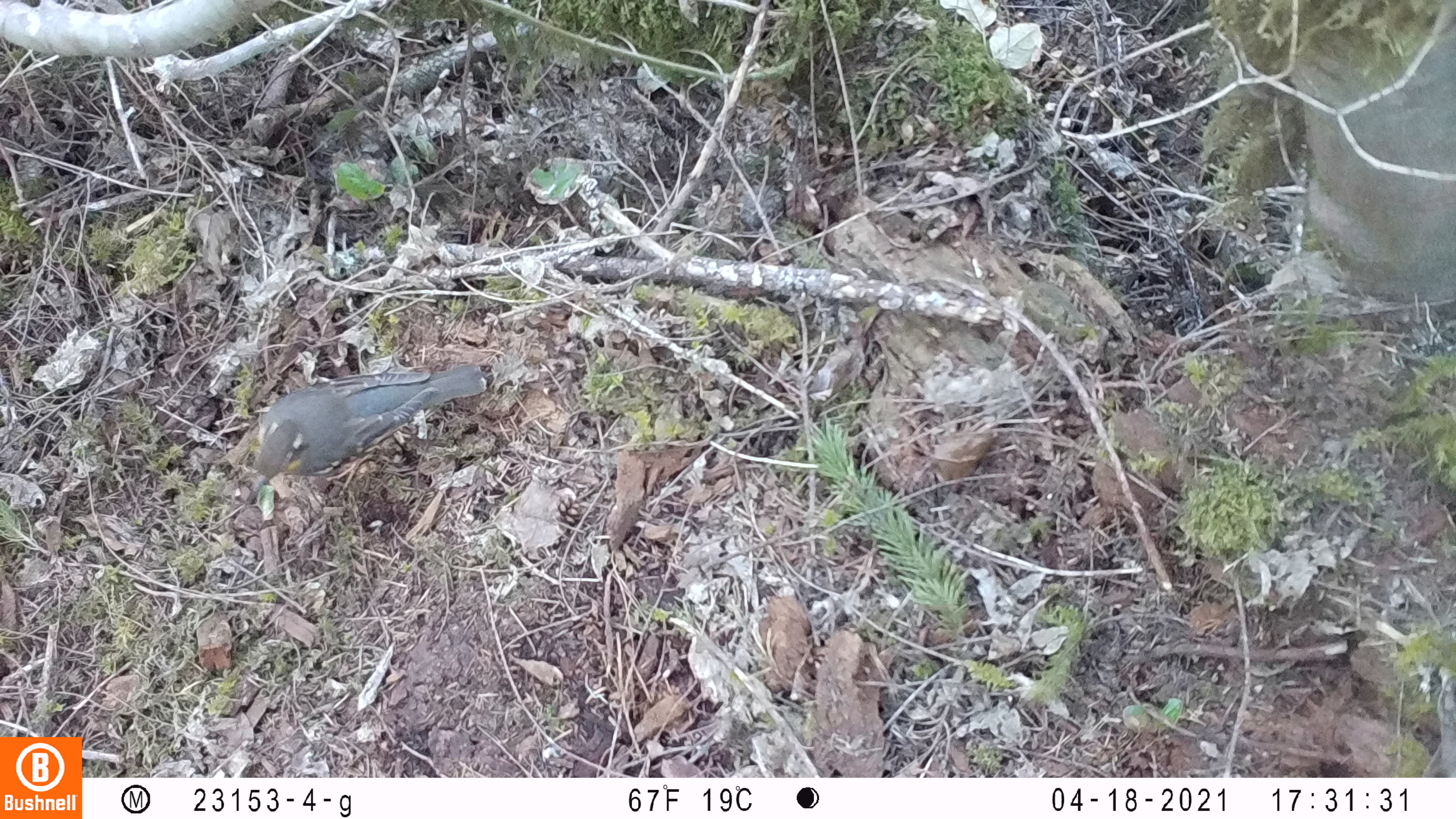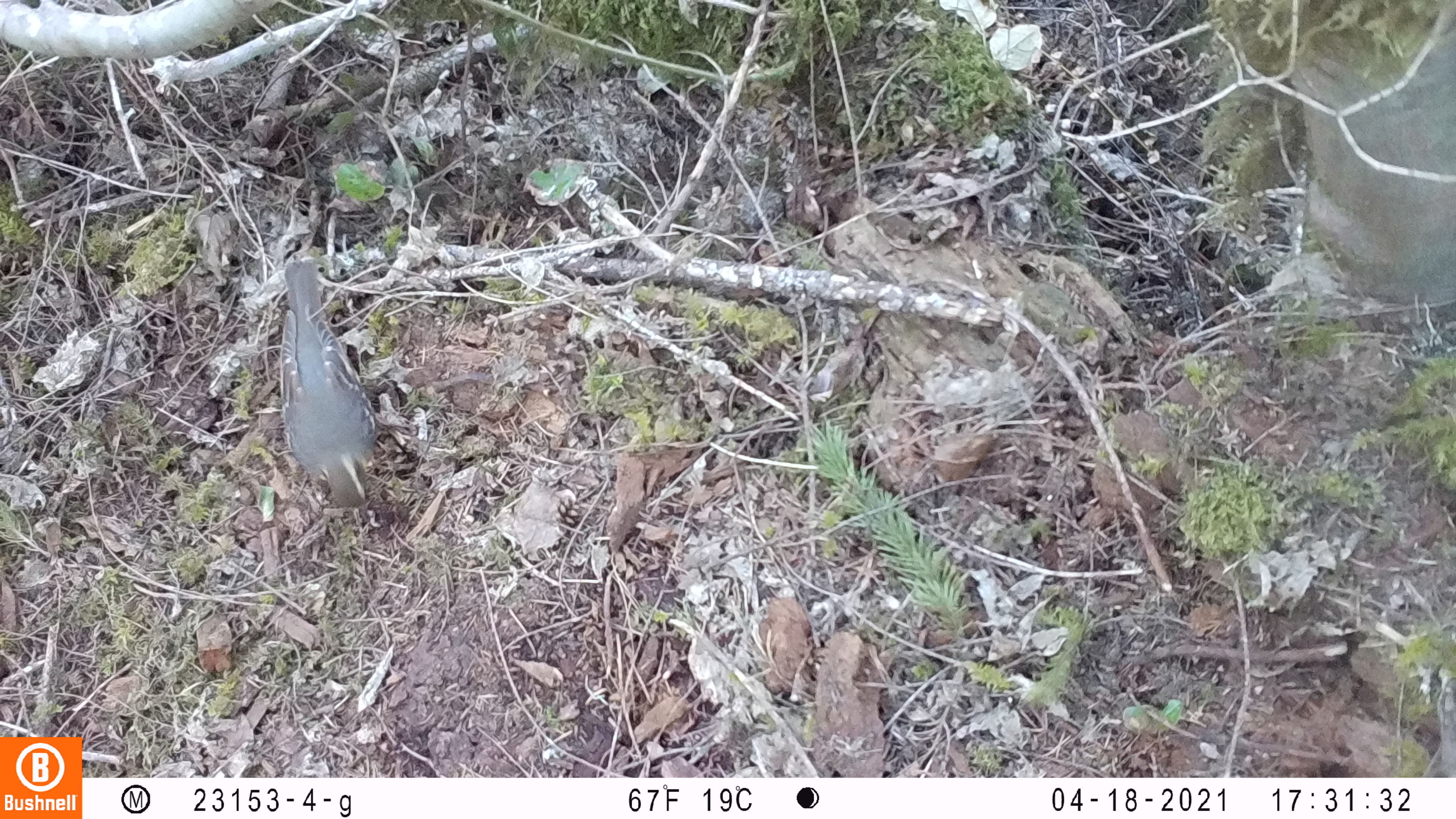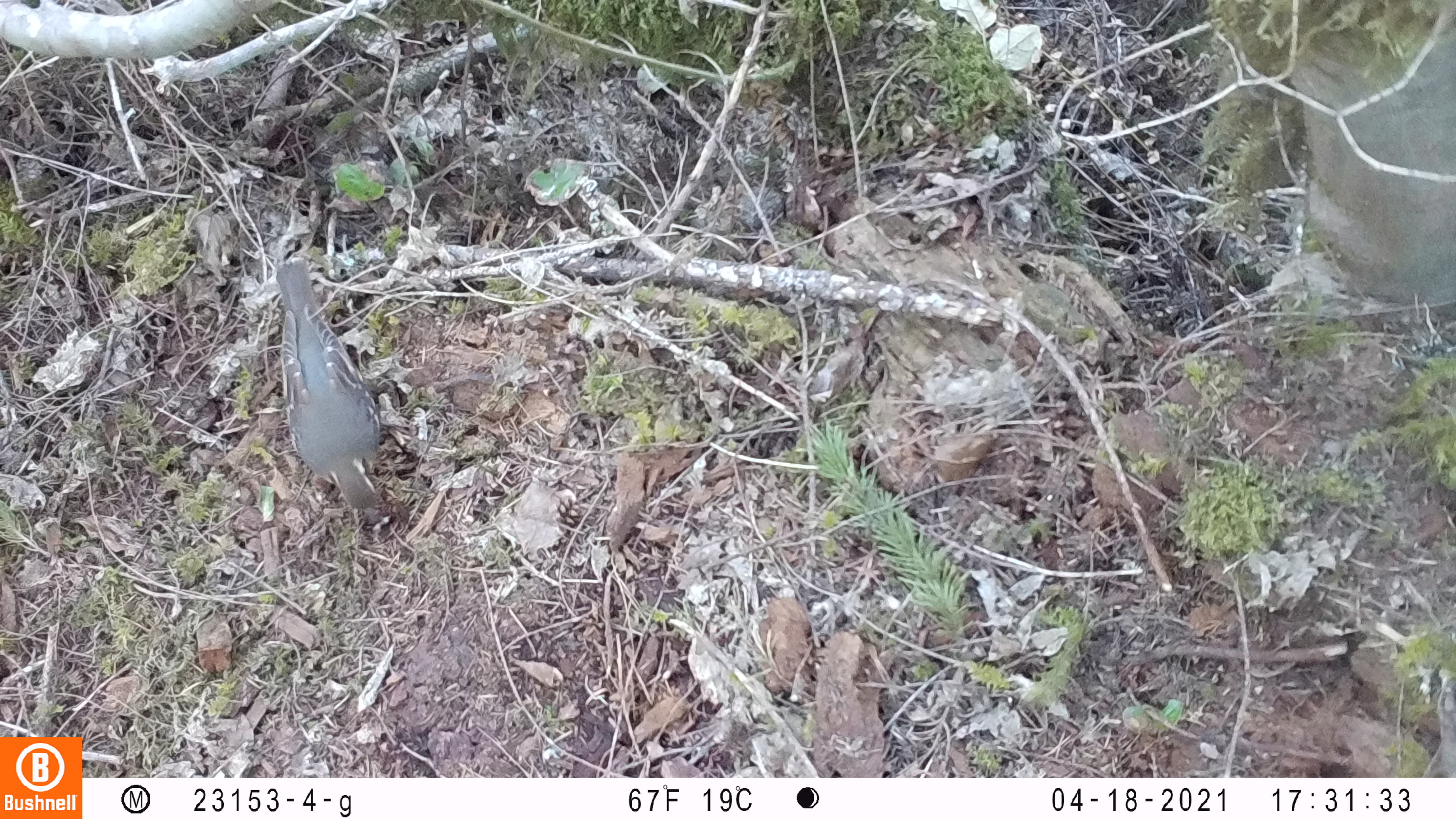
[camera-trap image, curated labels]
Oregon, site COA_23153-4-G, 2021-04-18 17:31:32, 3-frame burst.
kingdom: Animalia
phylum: Chordata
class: Mammalia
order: Rodentia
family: Sciuridae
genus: Glaucomys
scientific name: Glaucomys oregonensis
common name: humboldt's flying squirrel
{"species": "humboldt's flying squirrel (Glaucomys oregonensis)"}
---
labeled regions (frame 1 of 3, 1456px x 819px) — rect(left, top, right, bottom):
humboldt's flying squirrel: rect(245, 355, 485, 505)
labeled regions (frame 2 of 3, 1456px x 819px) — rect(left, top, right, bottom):
humboldt's flying squirrel: rect(275, 259, 383, 530)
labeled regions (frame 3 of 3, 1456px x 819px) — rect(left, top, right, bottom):
humboldt's flying squirrel: rect(271, 257, 388, 519)